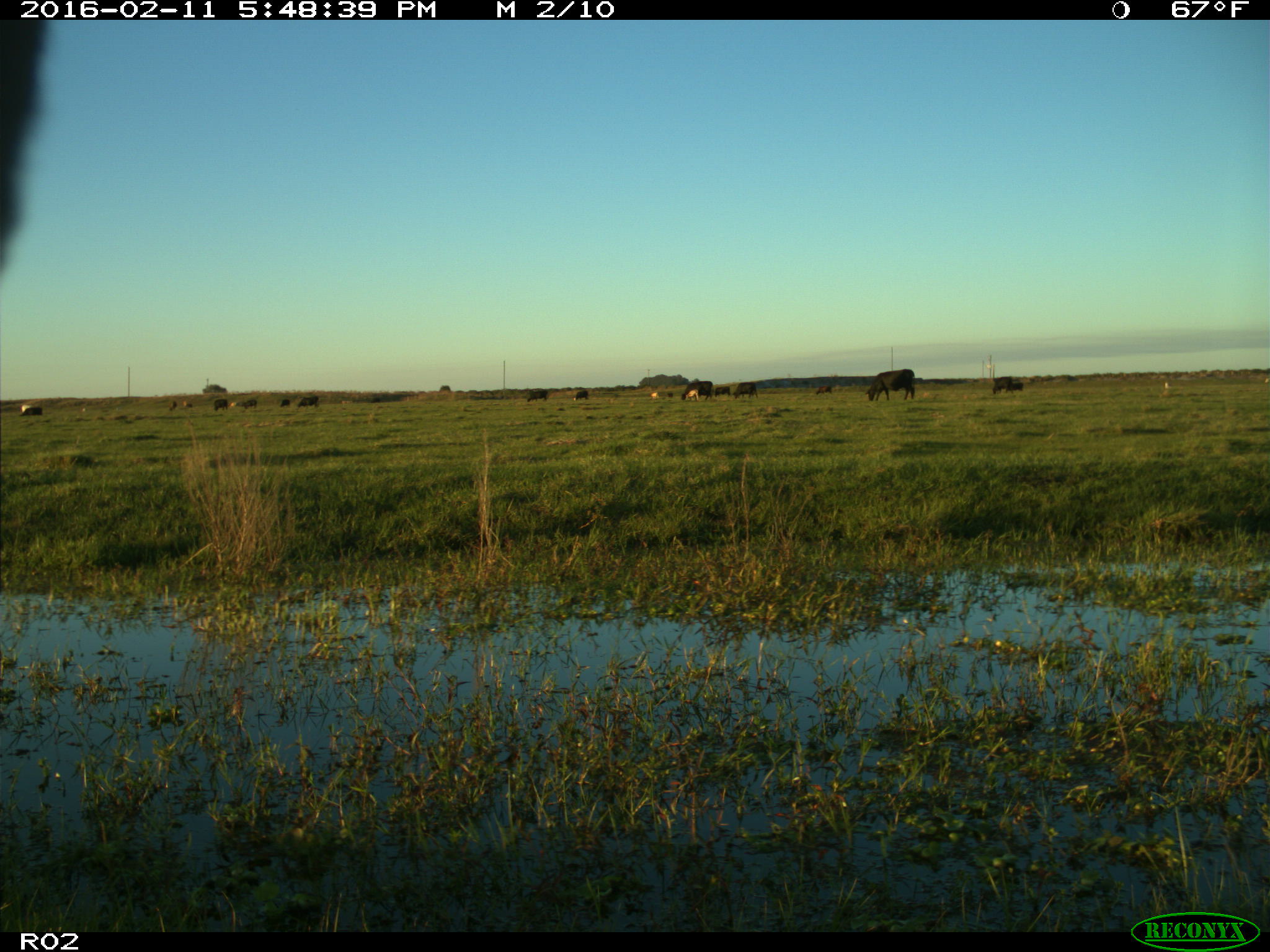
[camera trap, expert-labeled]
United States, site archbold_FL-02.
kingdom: Animalia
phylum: Chordata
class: Mammalia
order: Artiodactyla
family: Bovidae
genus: Bos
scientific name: Bos taurus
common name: domestic cow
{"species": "Bos taurus (domestic cow)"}